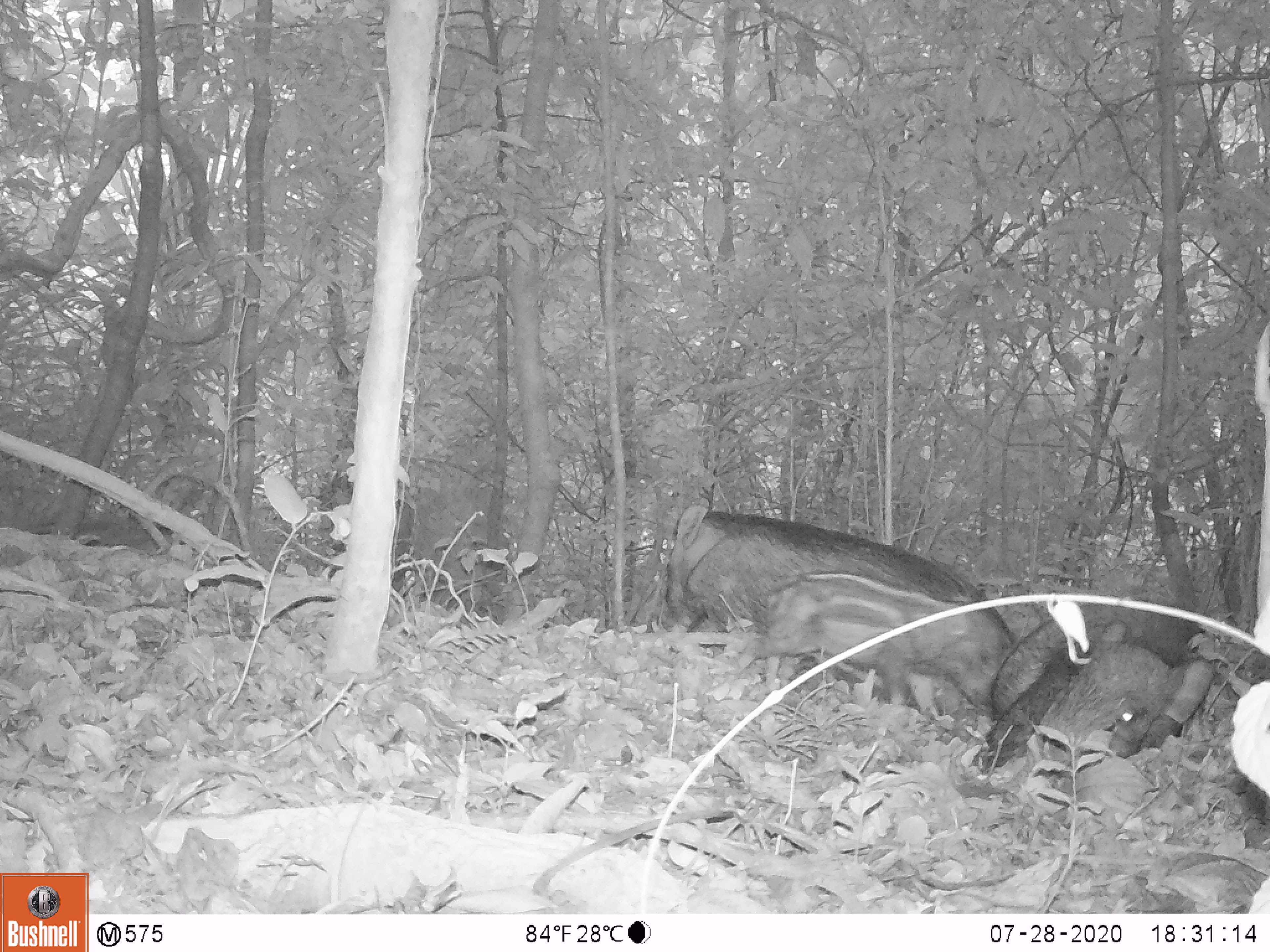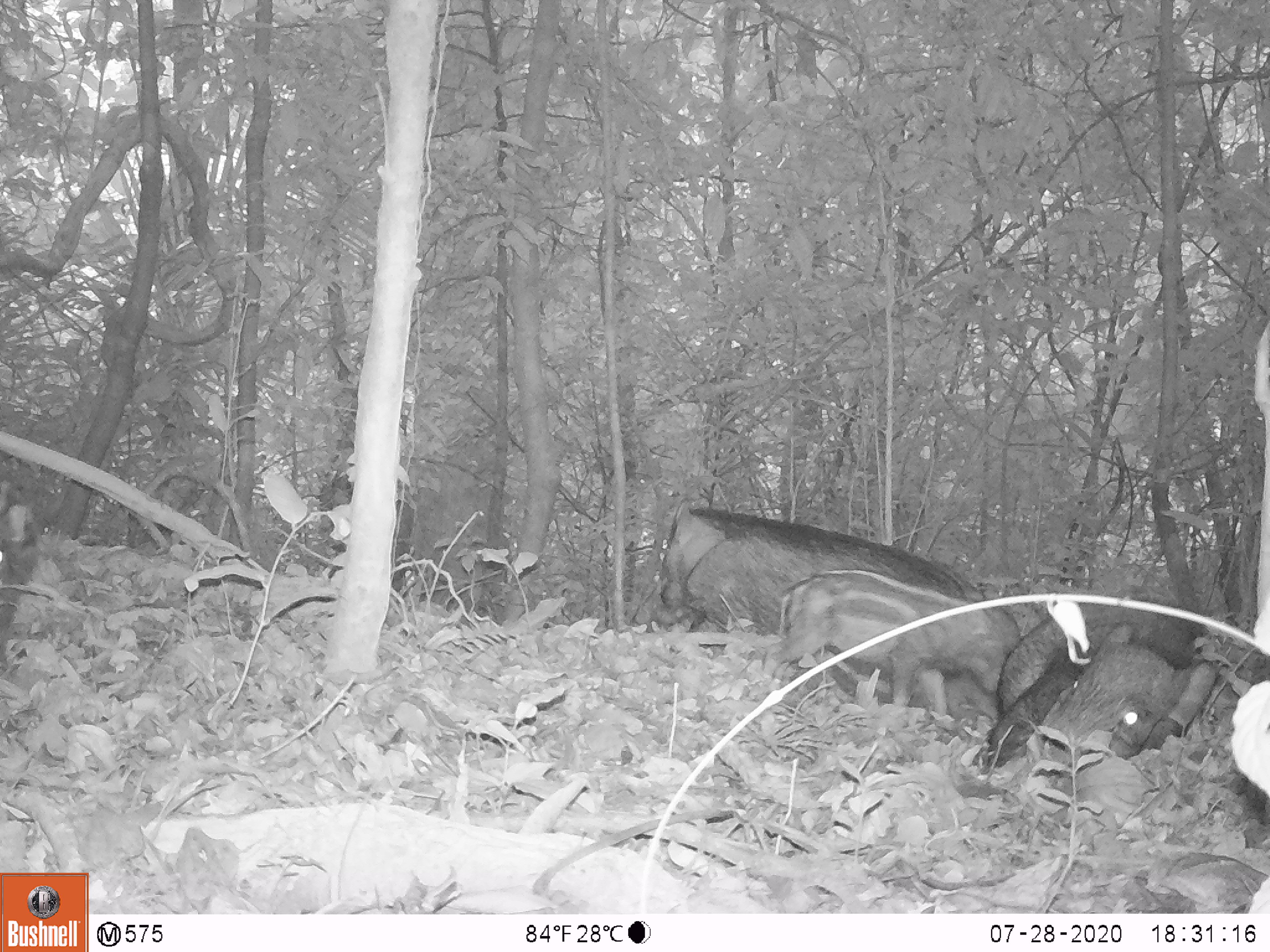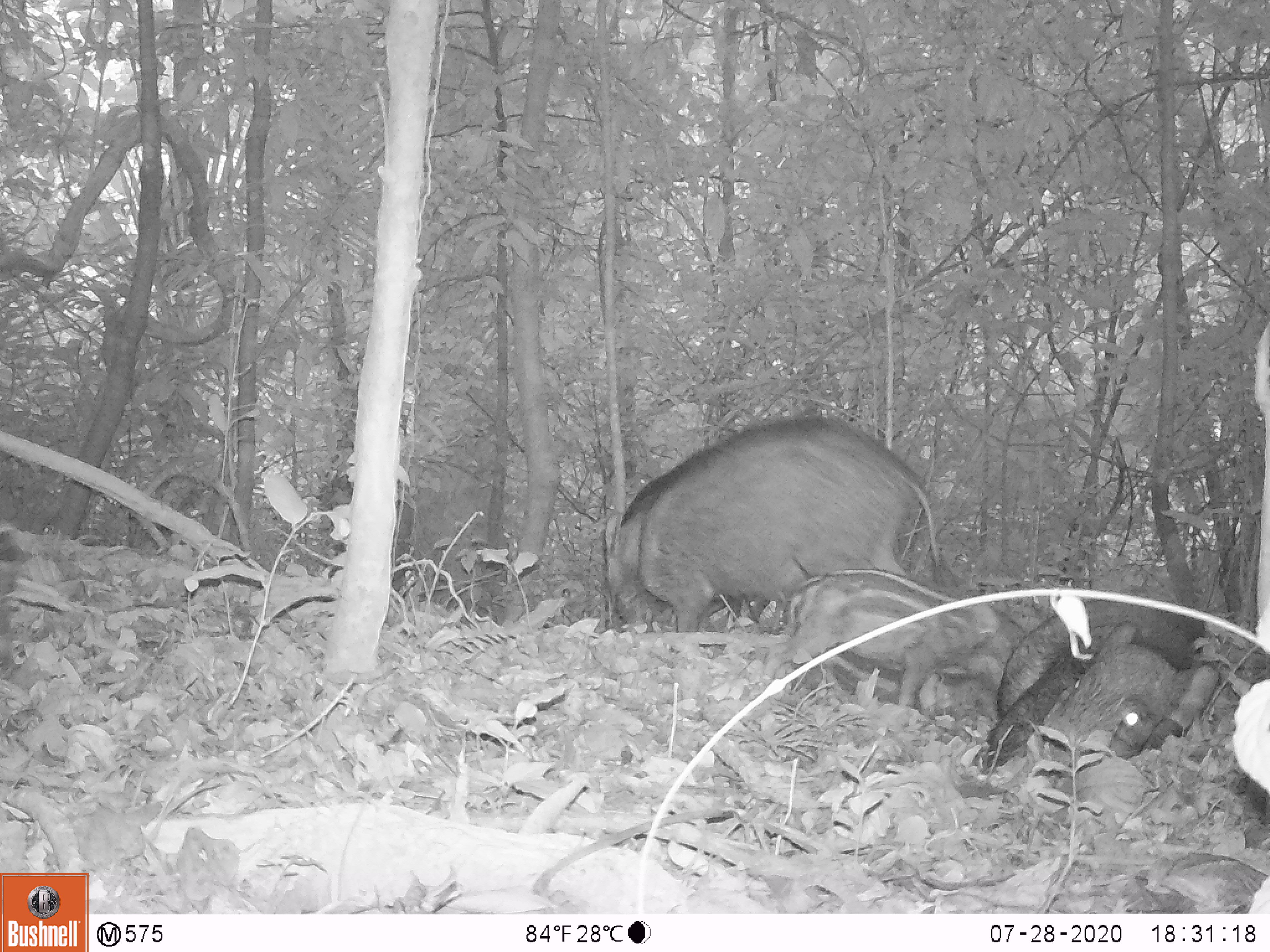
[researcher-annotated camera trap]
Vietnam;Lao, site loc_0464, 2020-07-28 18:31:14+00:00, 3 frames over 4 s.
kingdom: Animalia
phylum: Chordata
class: Mammalia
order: Artiodactyla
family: Suidae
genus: Sus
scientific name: Sus scrofa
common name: eurasian wild pig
Eurasian wild pig (Sus scrofa). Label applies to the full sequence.